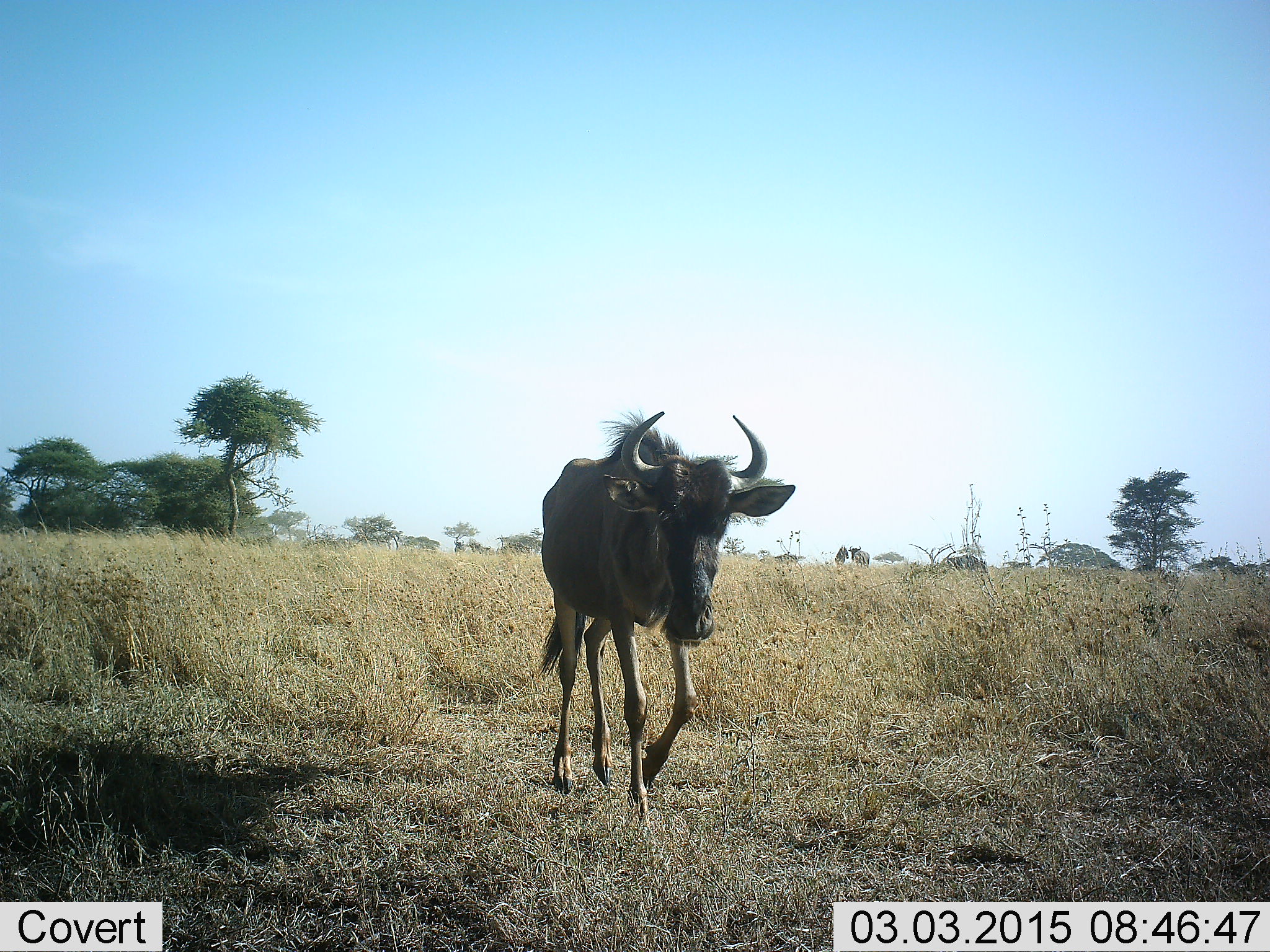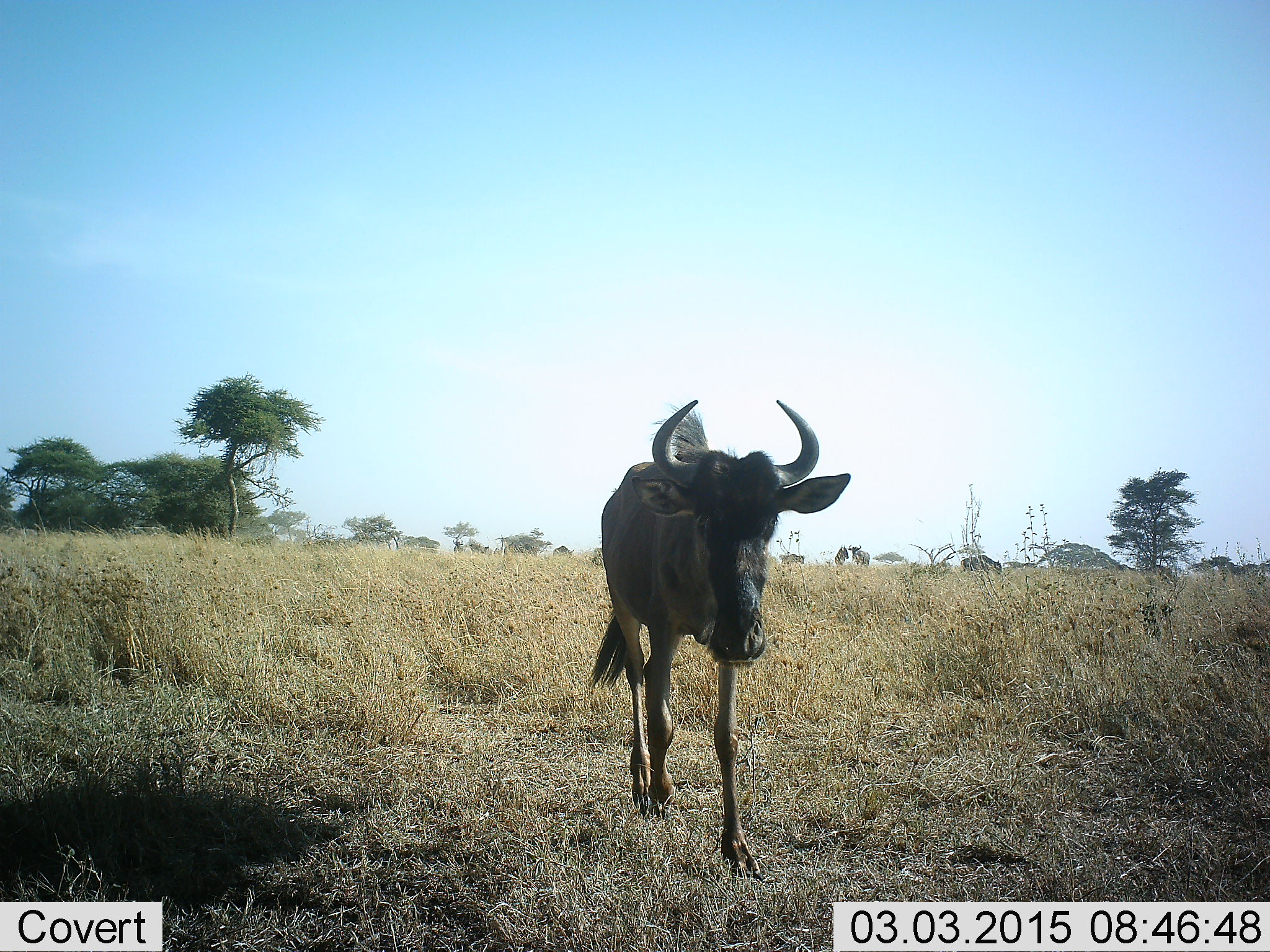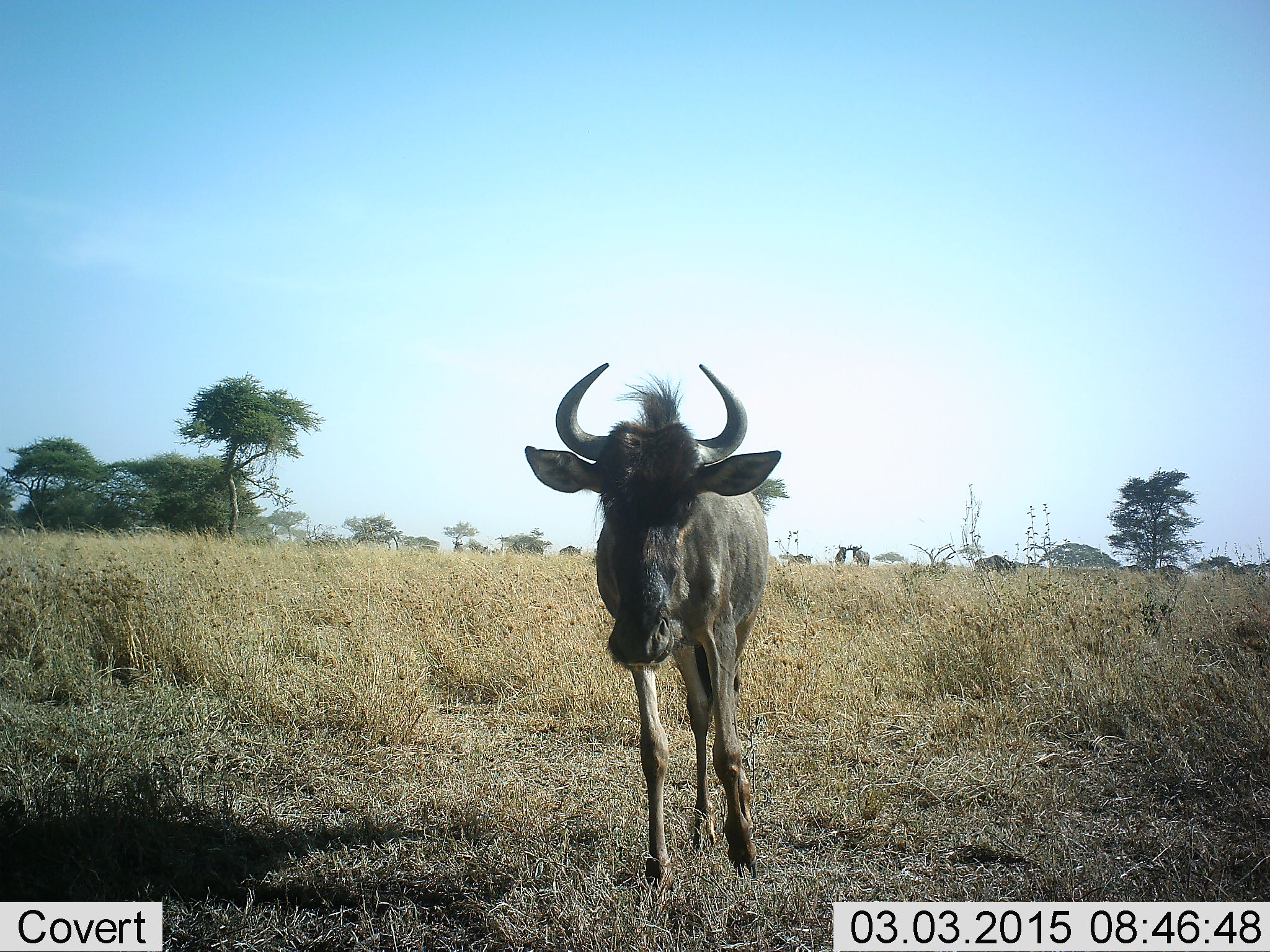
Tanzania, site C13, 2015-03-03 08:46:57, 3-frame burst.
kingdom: Animalia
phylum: Chordata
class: Mammalia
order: Artiodactyla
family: Bovidae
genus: Connochaetes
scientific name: Connochaetes taurinus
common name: blue wildebeest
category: wildebeest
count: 1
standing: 20%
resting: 10%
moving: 90%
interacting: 0%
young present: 0%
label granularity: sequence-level